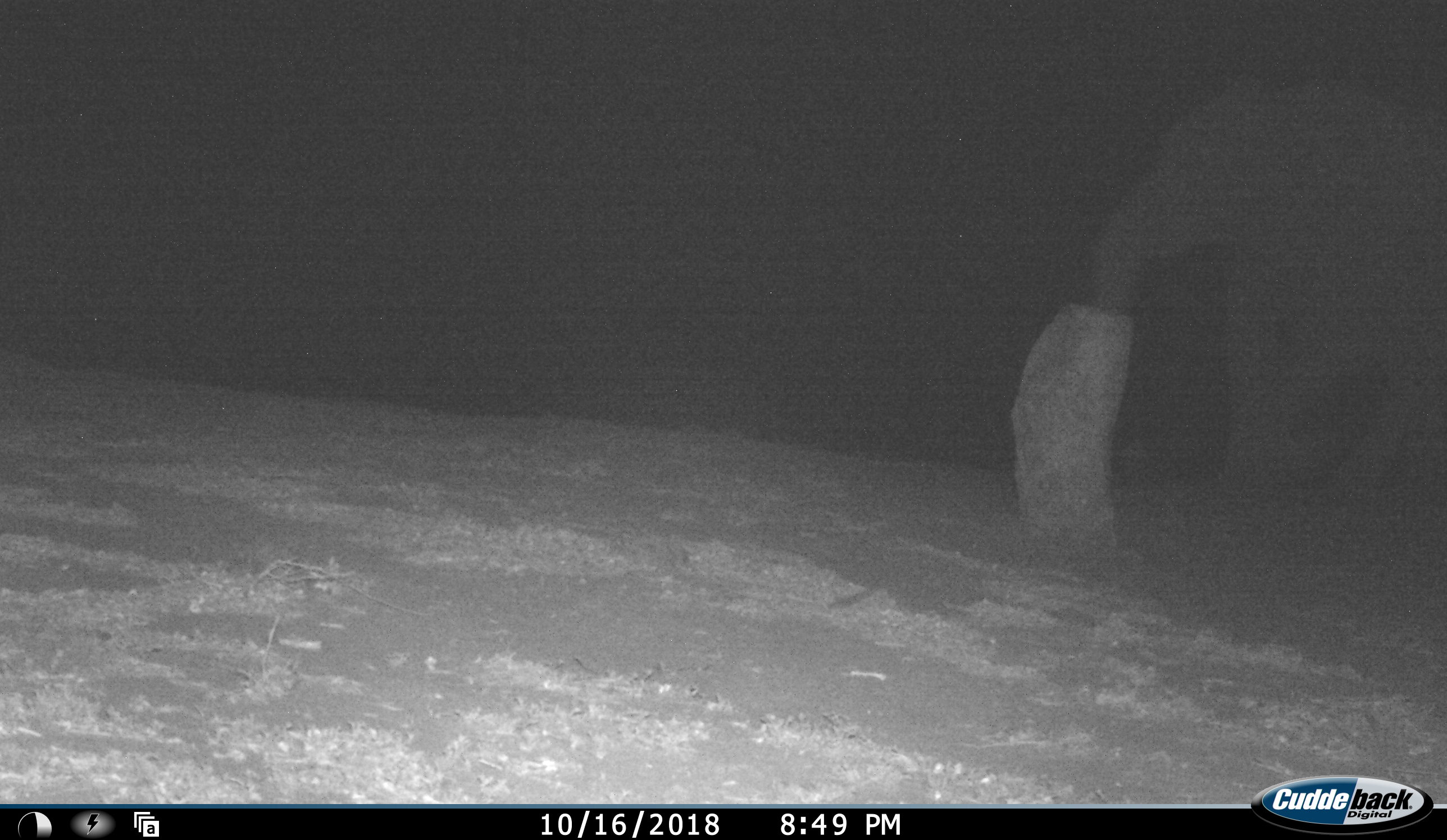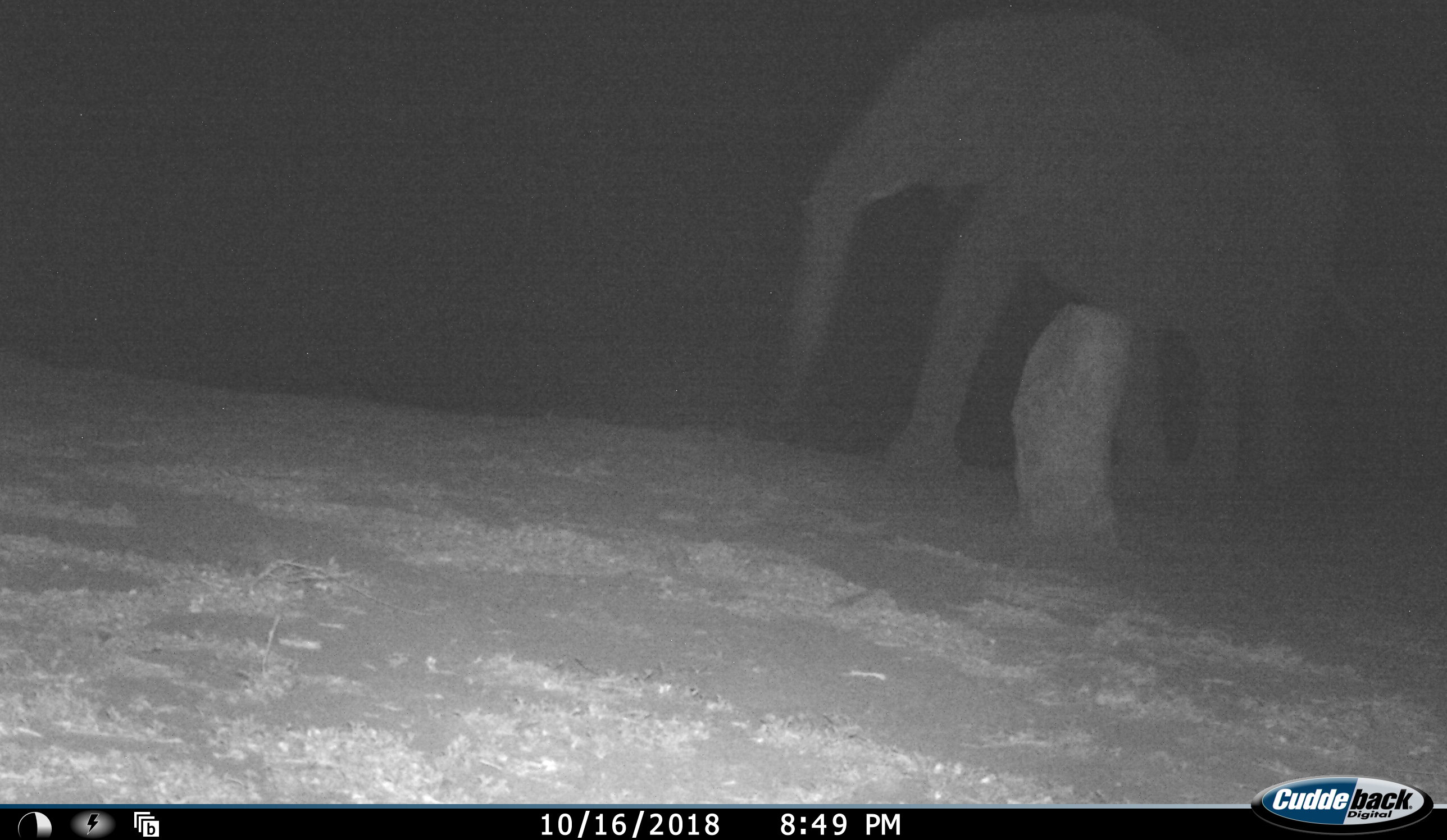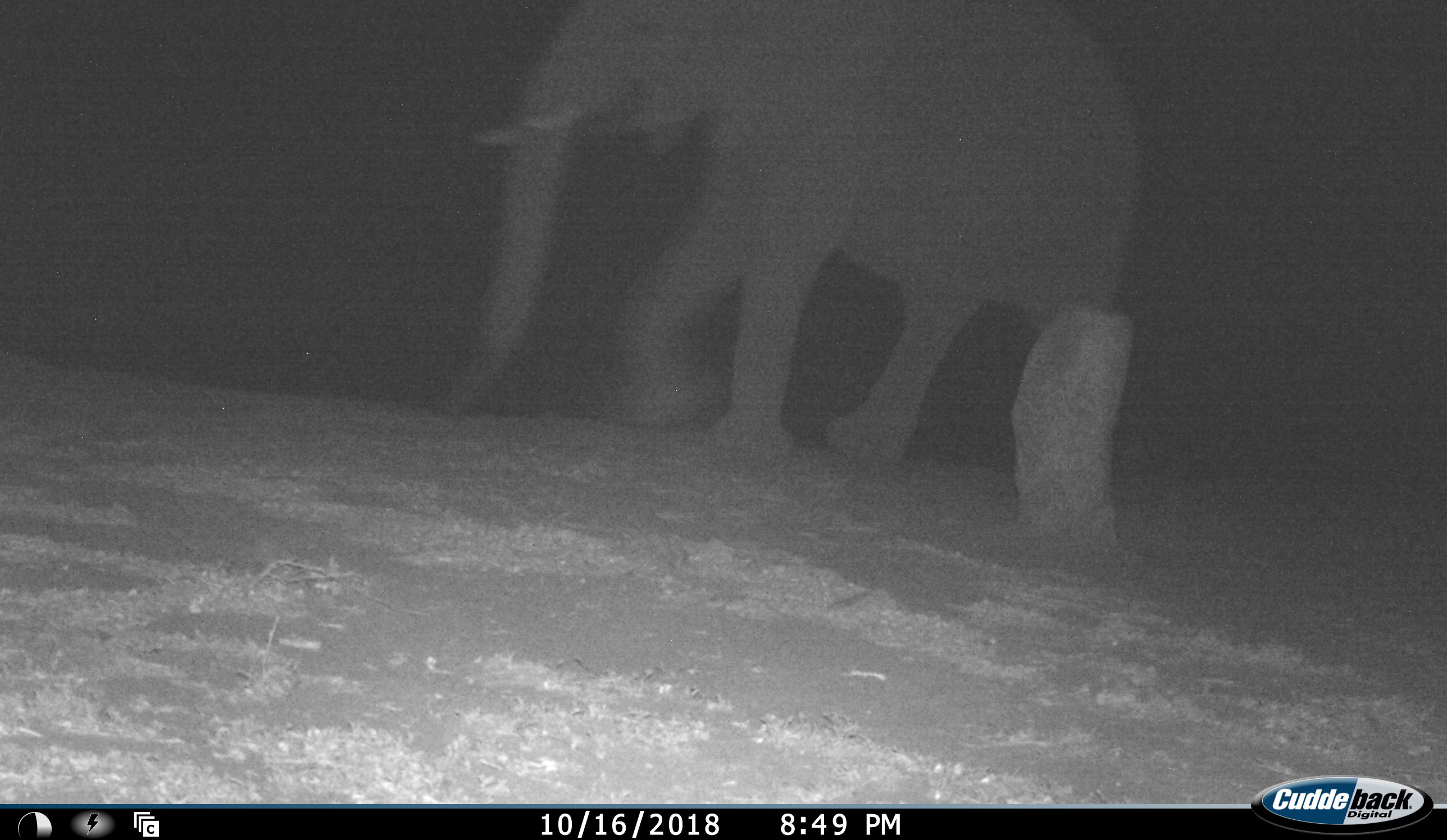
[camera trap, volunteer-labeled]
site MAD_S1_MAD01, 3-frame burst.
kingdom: Animalia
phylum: Chordata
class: Mammalia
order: Proboscidea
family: Elephantidae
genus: Loxodonta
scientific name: Loxodonta africana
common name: african bush elephant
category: elephant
Elephant (african bush elephant) (Loxodonta africana), count 1. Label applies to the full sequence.